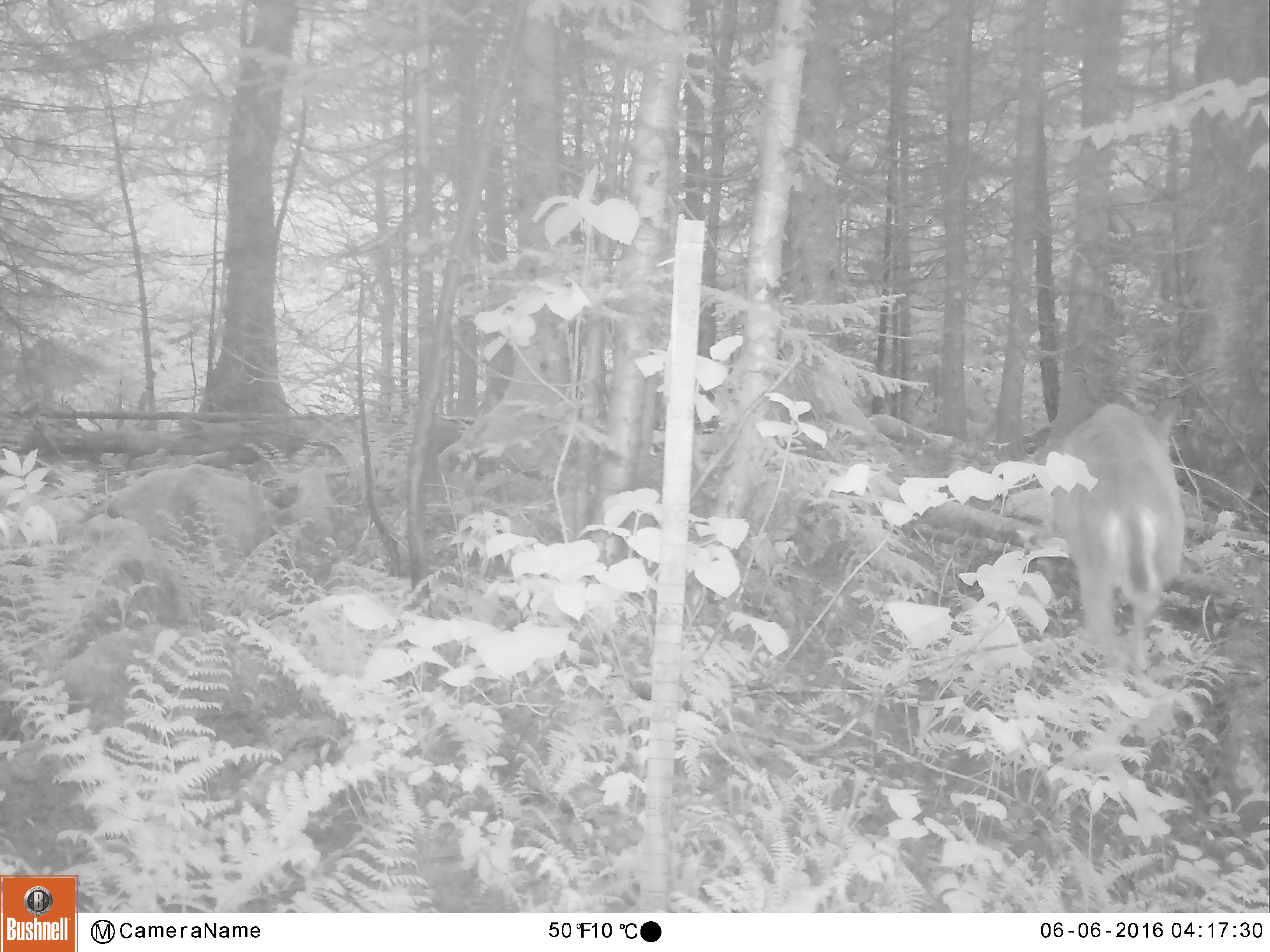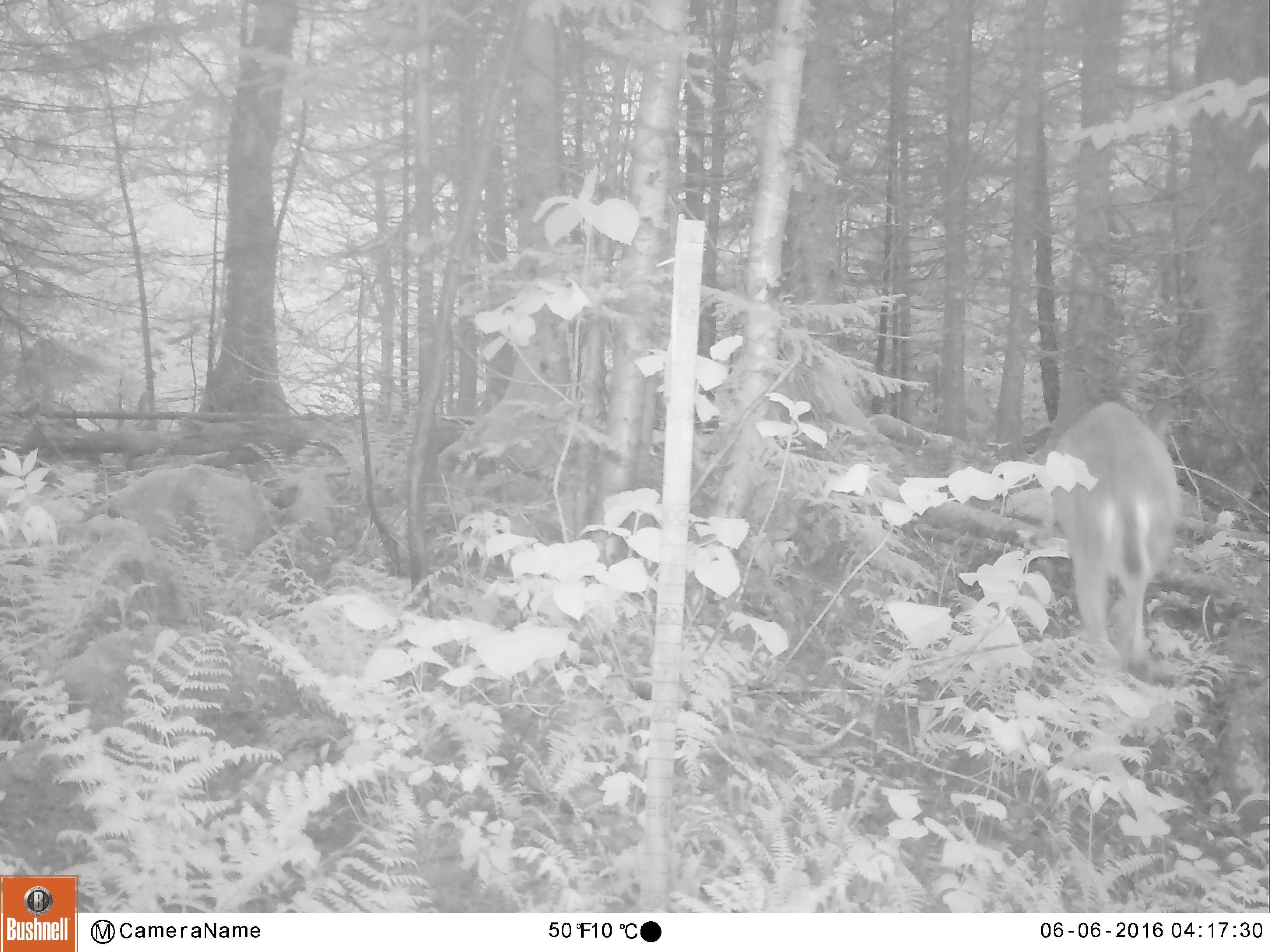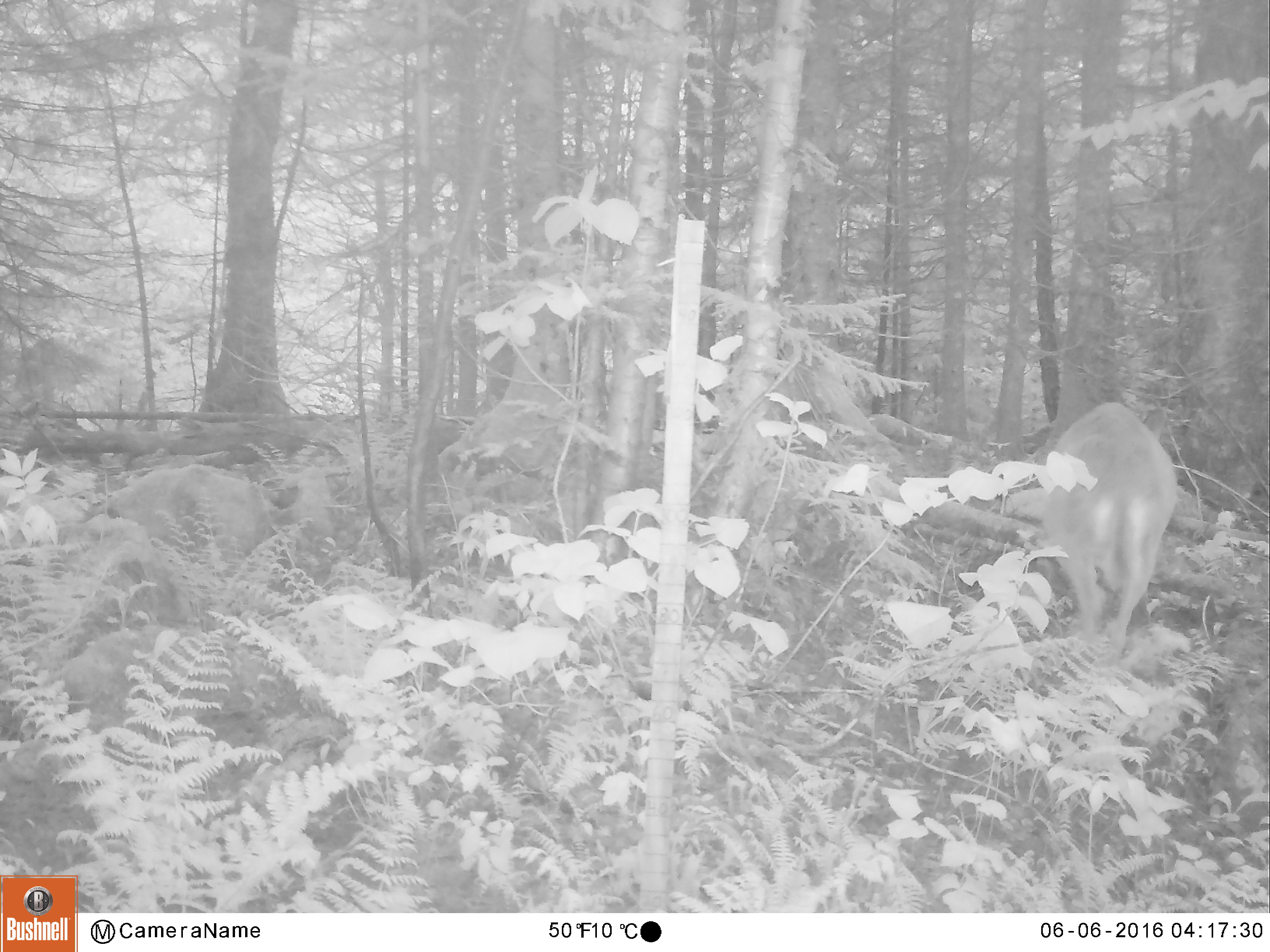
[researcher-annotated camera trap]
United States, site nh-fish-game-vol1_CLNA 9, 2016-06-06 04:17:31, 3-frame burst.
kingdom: Animalia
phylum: Chordata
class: Mammalia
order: Artiodactyla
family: Cervidae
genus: Odocoileus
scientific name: Odocoileus virginianus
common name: white-tailed deer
White-tailed deer (Odocoileus virginianus).